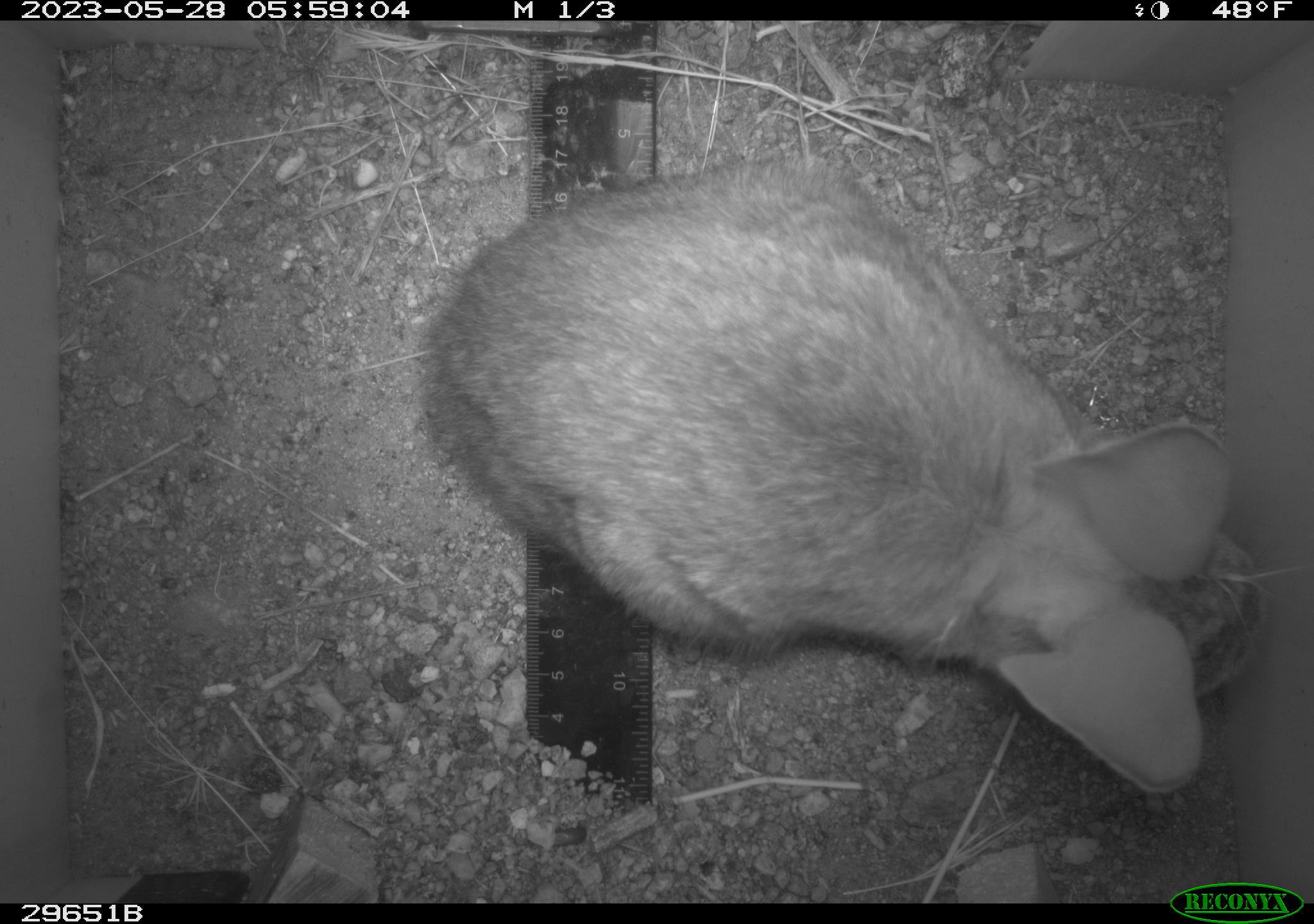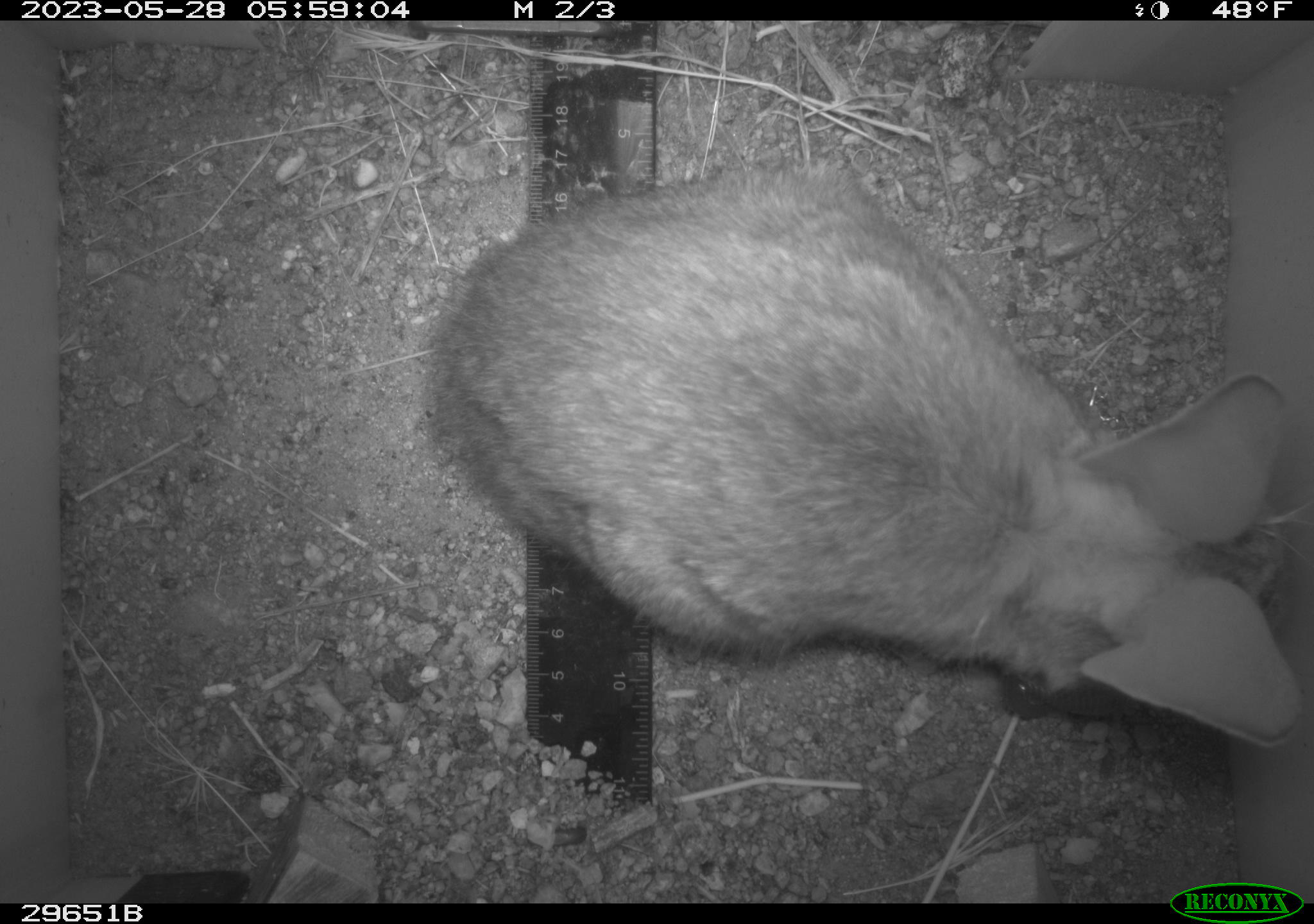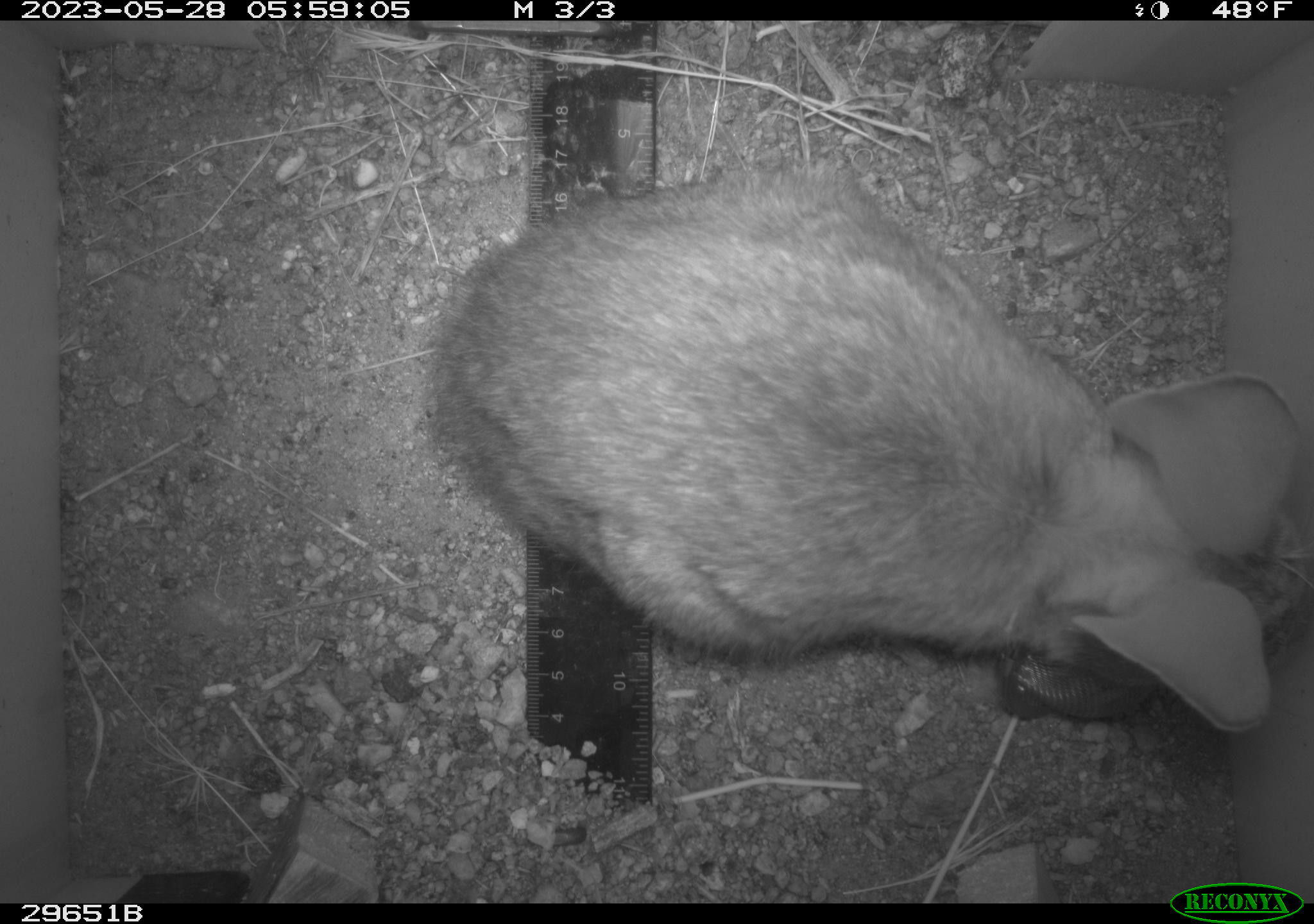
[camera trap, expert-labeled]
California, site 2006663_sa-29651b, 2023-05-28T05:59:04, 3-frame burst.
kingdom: Animalia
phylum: Chordata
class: Mammalia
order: Lagomorpha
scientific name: Lagomorpha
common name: hares, rabbits, and pikas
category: lagomorpha order